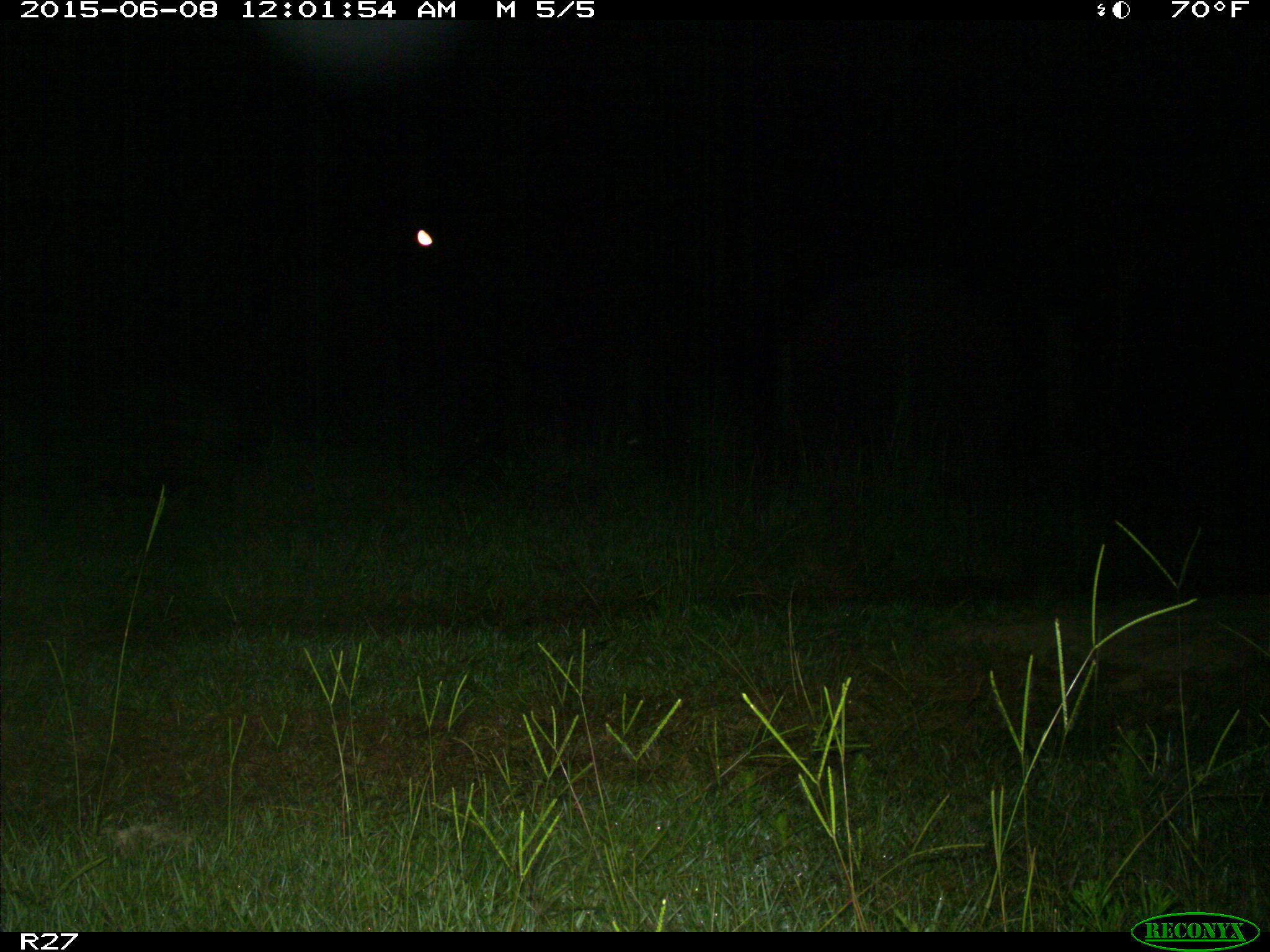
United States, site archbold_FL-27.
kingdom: Animalia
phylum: Chordata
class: Mammalia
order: Artiodactyla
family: Suidae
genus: Sus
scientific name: Sus scrofa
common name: wild boar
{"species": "Sus scrofa (wild boar)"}